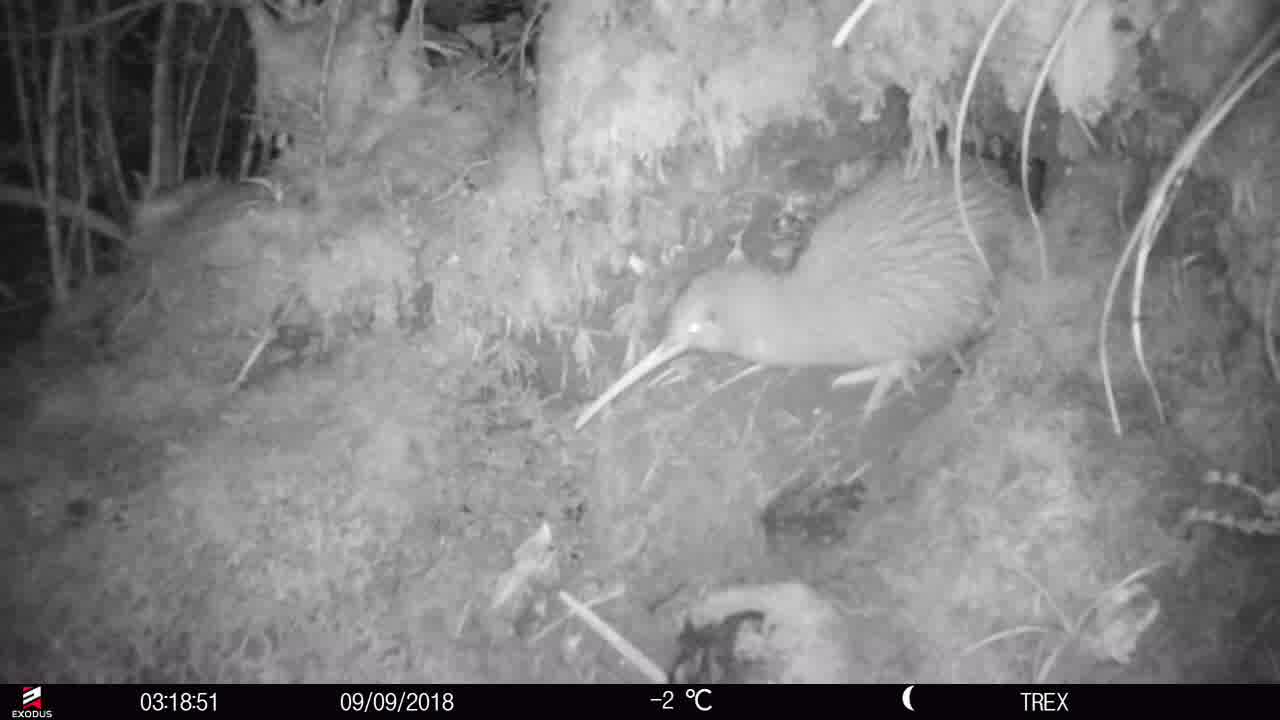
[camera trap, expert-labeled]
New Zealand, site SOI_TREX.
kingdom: Animalia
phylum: Chordata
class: Aves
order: Apterygiformes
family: Apterygidae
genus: Apteryx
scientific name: Apteryx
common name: kiwi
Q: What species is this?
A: Kiwi (Apteryx).